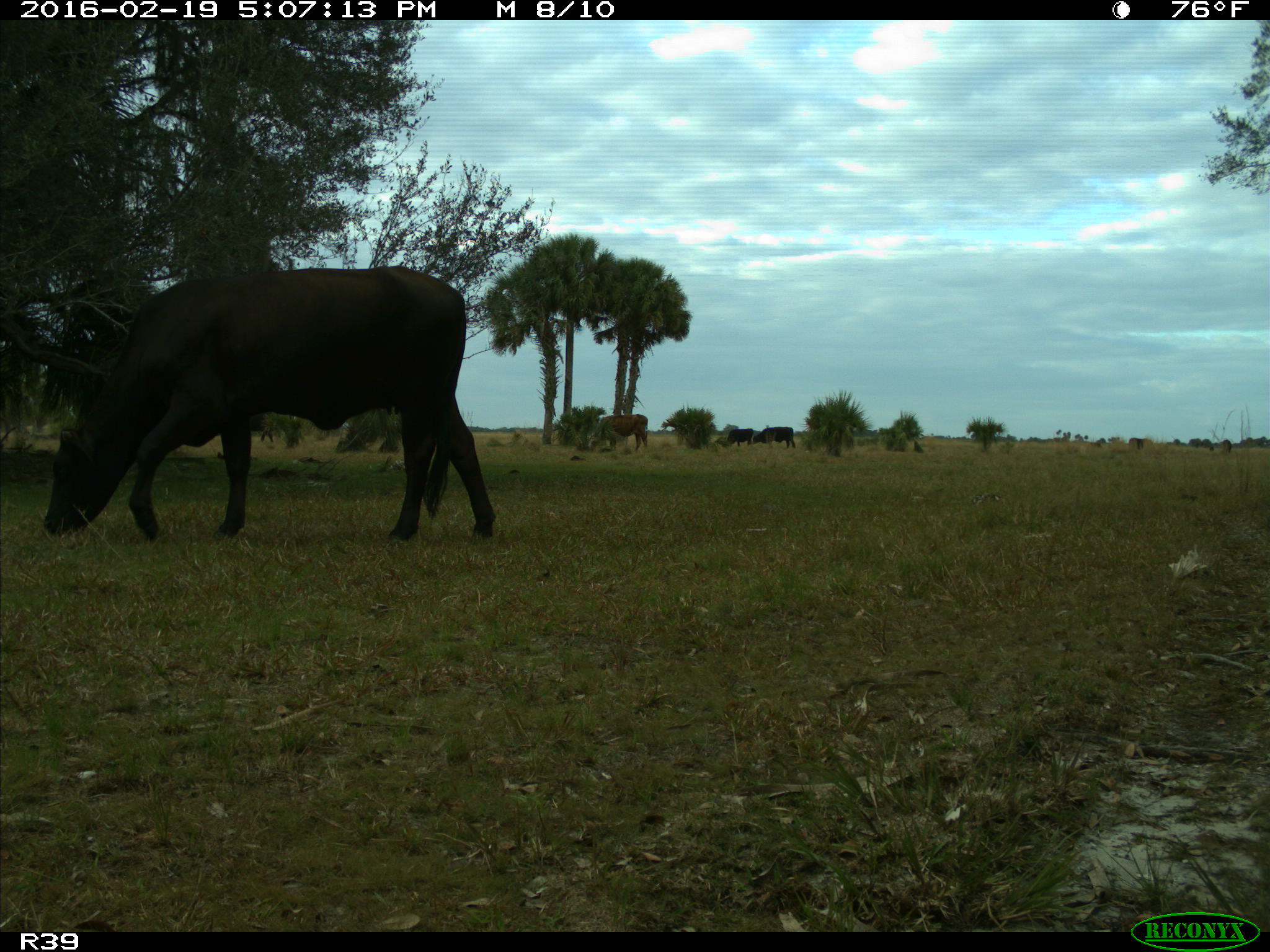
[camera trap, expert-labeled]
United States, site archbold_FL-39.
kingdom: Animalia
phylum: Chordata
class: Mammalia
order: Artiodactyla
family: Bovidae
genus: Bos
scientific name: Bos taurus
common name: domestic cow